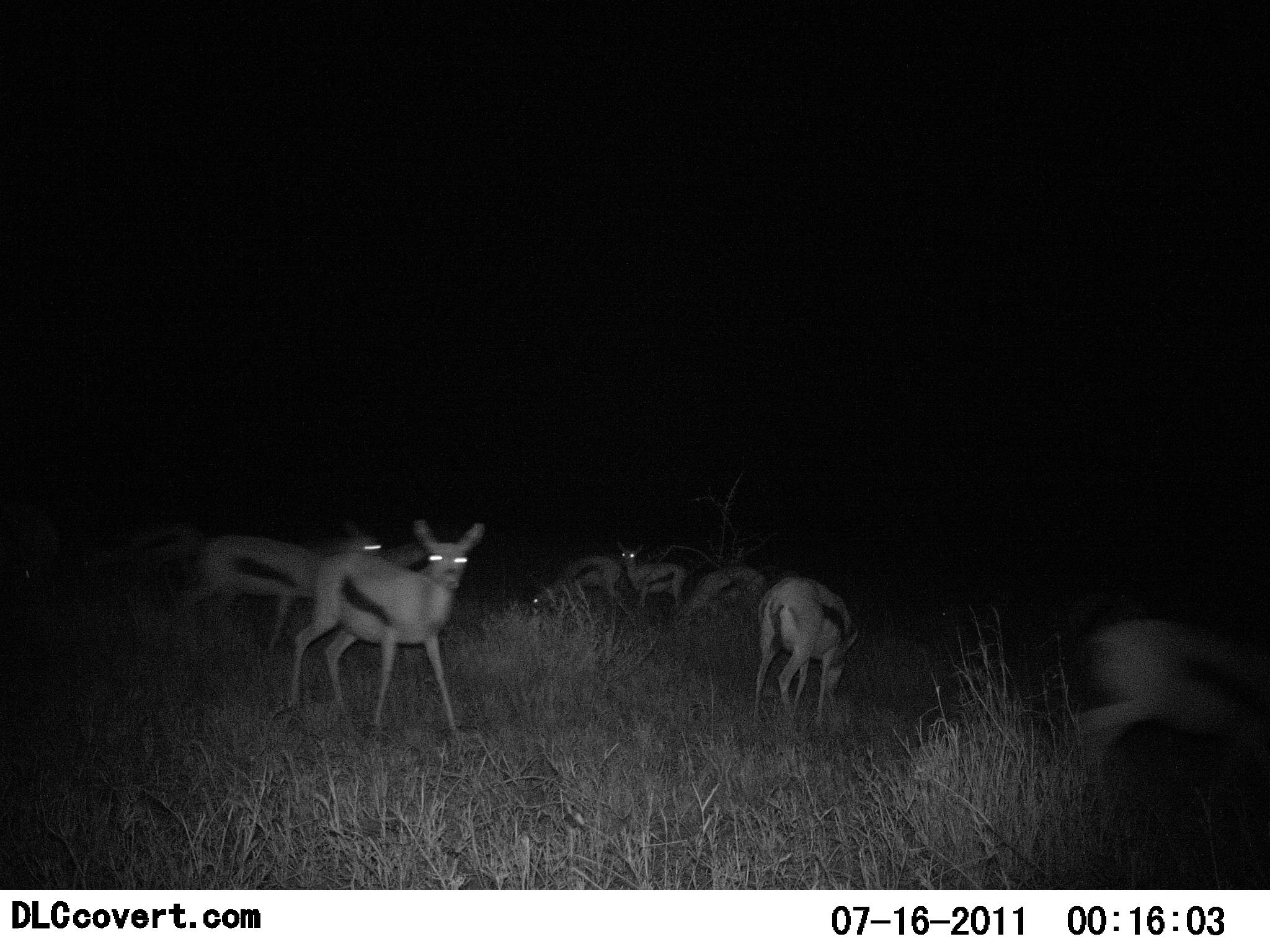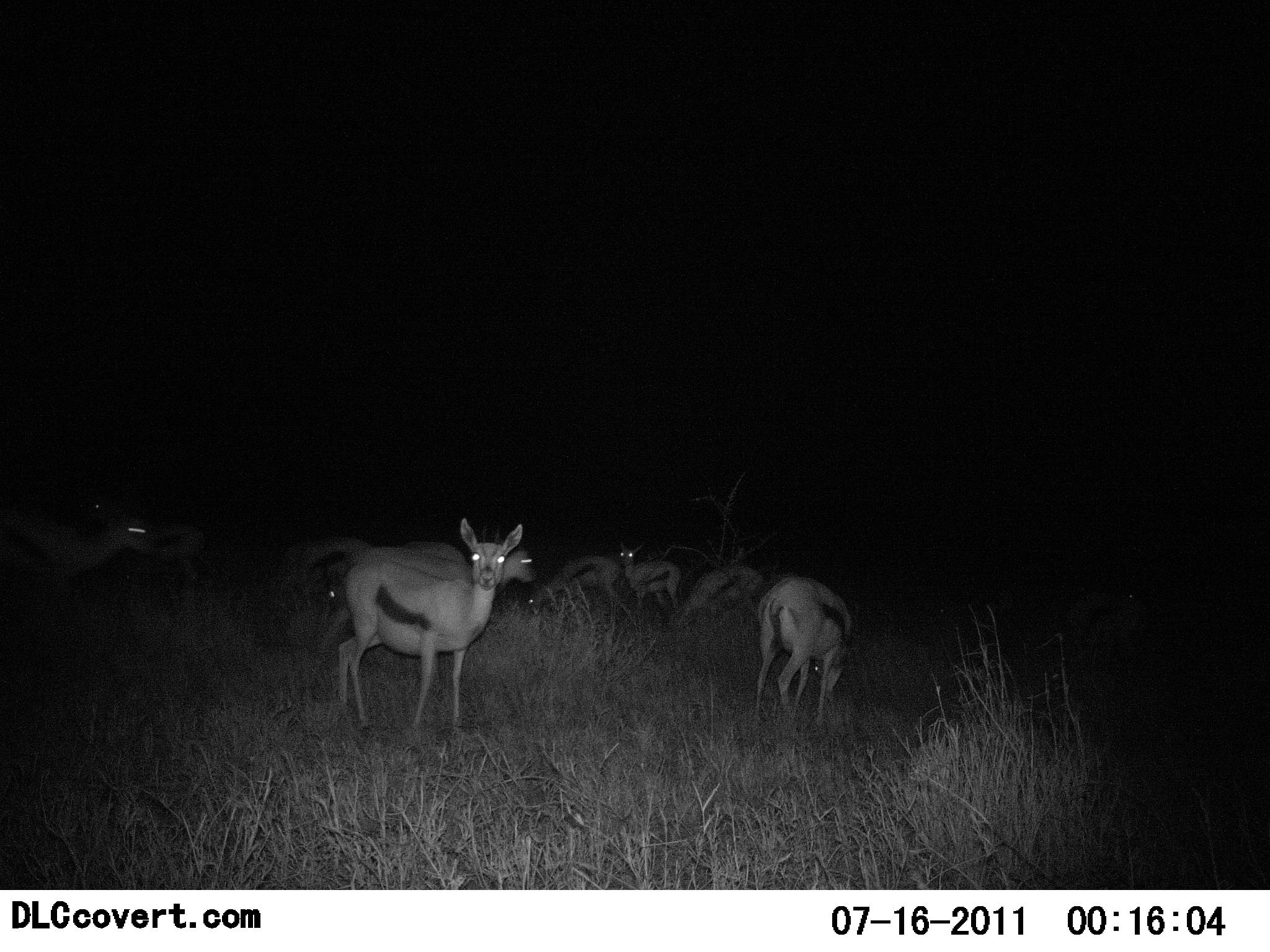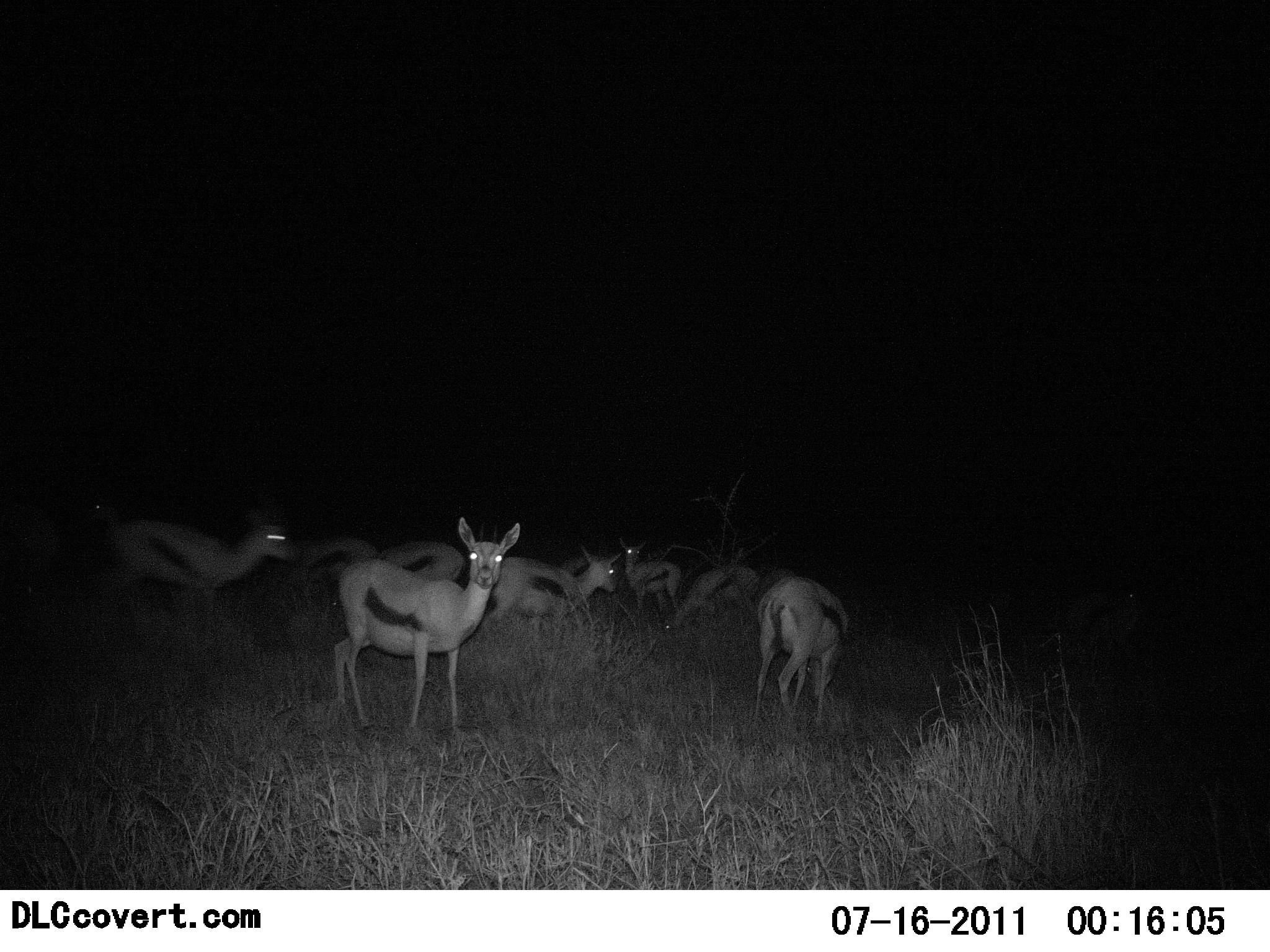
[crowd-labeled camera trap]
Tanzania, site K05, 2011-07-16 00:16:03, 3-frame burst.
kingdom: Animalia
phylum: Chordata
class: Mammalia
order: Artiodactyla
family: Bovidae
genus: Eudorcas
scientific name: Eudorcas thomsonii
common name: thomson's gazelle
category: gazellethomsons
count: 8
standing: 62%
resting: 0%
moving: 69%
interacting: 0%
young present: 0%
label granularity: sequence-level